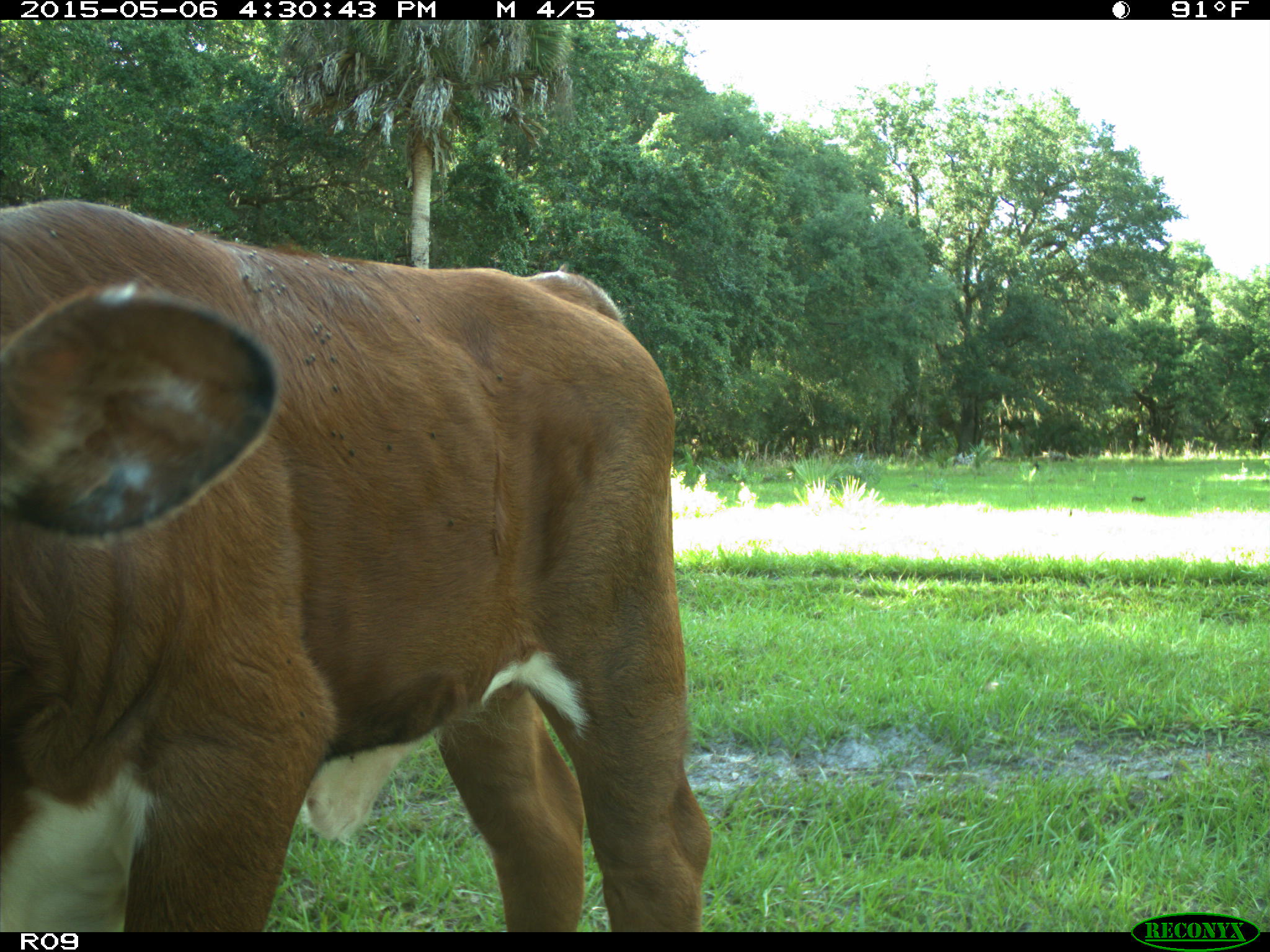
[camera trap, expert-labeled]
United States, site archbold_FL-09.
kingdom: Animalia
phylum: Chordata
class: Mammalia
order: Artiodactyla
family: Bovidae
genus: Bos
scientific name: Bos taurus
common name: domestic cow